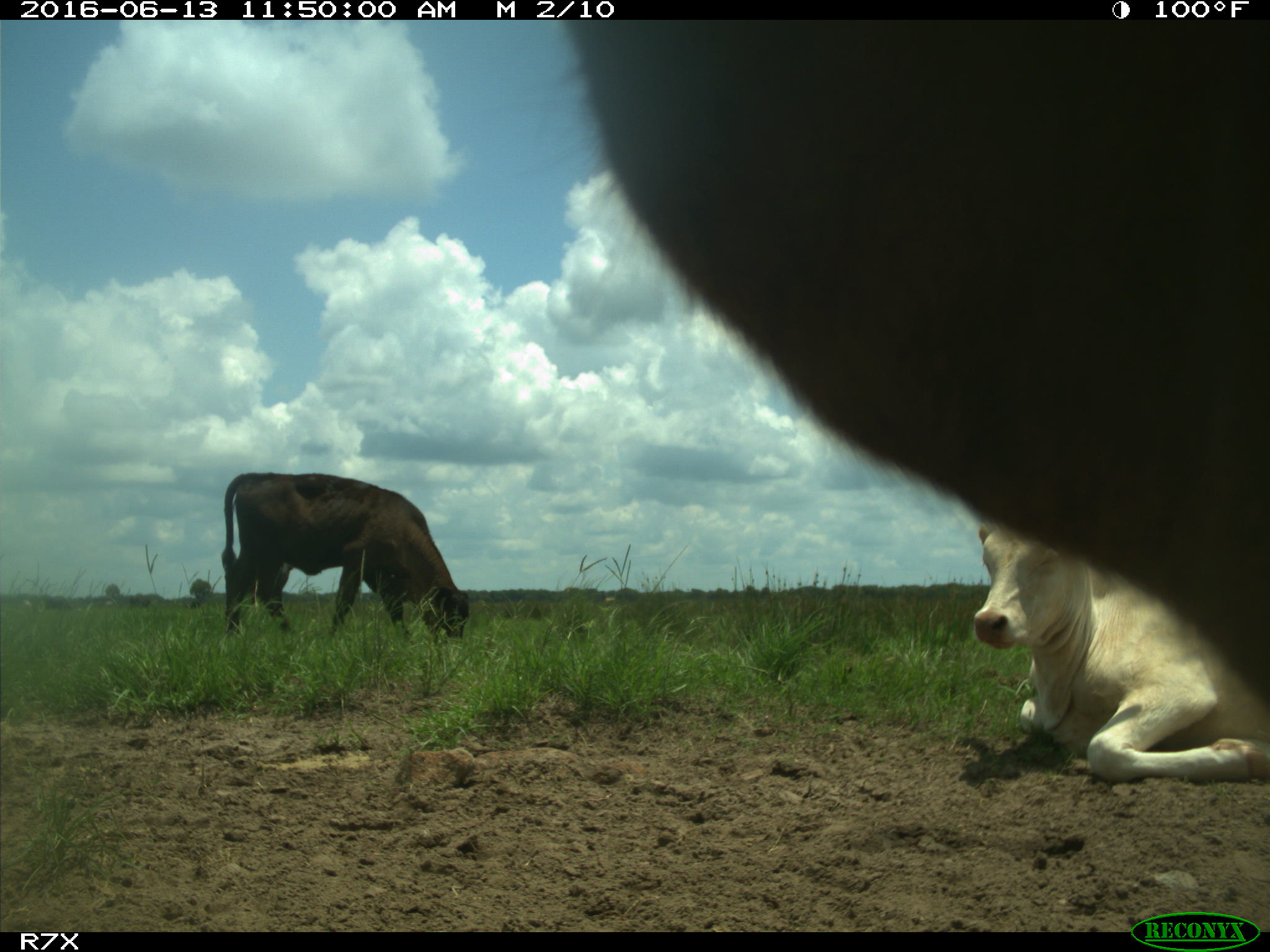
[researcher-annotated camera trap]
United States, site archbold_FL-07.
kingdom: Animalia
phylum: Chordata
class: Mammalia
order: Artiodactyla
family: Bovidae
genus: Bos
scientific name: Bos taurus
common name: domestic cow